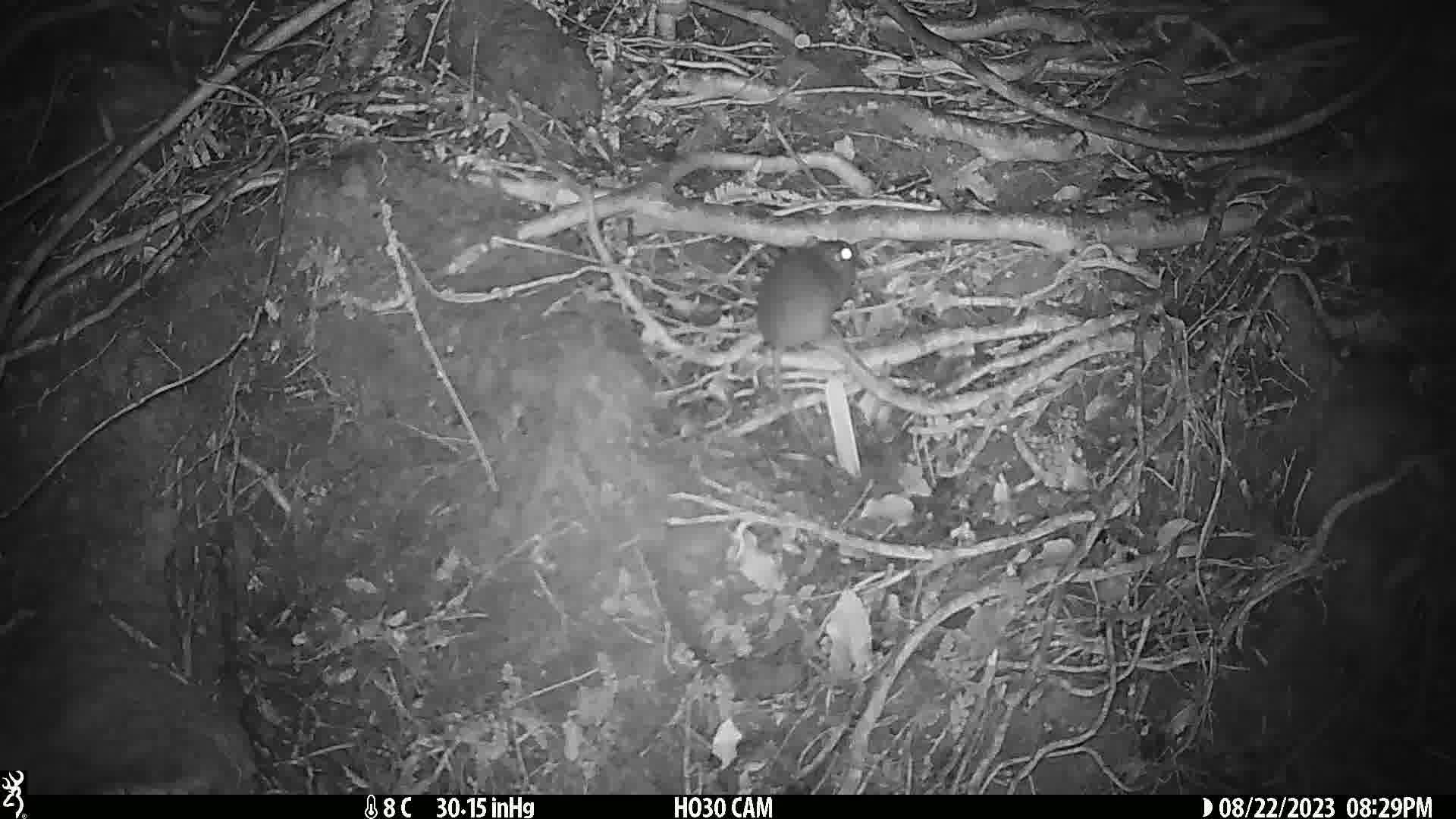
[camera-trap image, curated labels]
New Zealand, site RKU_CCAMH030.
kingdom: Animalia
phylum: Chordata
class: Mammalia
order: Rodentia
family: Muridae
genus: Rattus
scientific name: Rattus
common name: rat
Rat (Rattus).